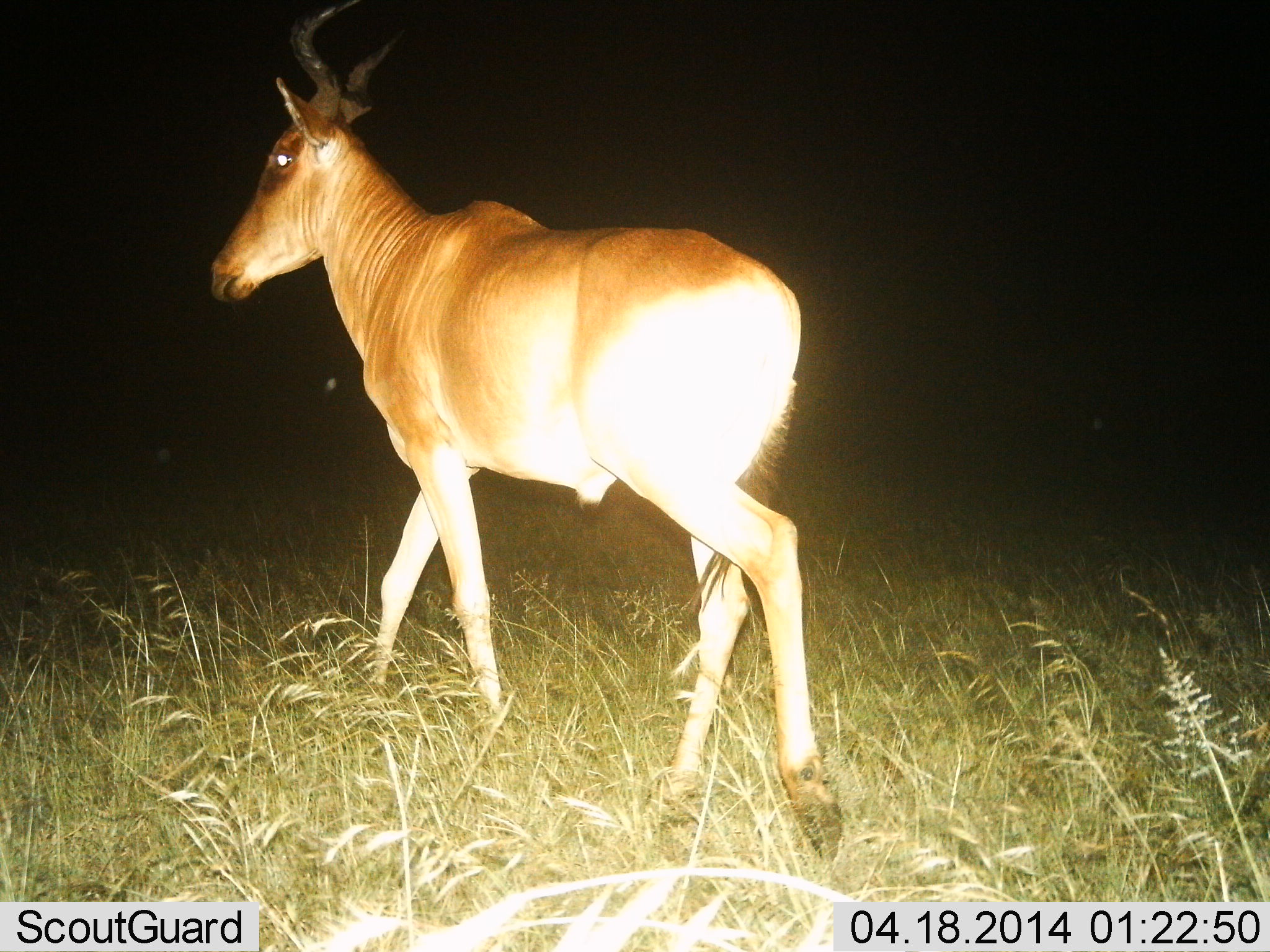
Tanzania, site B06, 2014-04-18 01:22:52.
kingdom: Animalia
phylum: Chordata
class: Mammalia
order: Artiodactyla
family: Bovidae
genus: Alcelaphus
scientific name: Alcelaphus buselaphus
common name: hartebeest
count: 1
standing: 10%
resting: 0%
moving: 90%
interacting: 0%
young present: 0%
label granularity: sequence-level